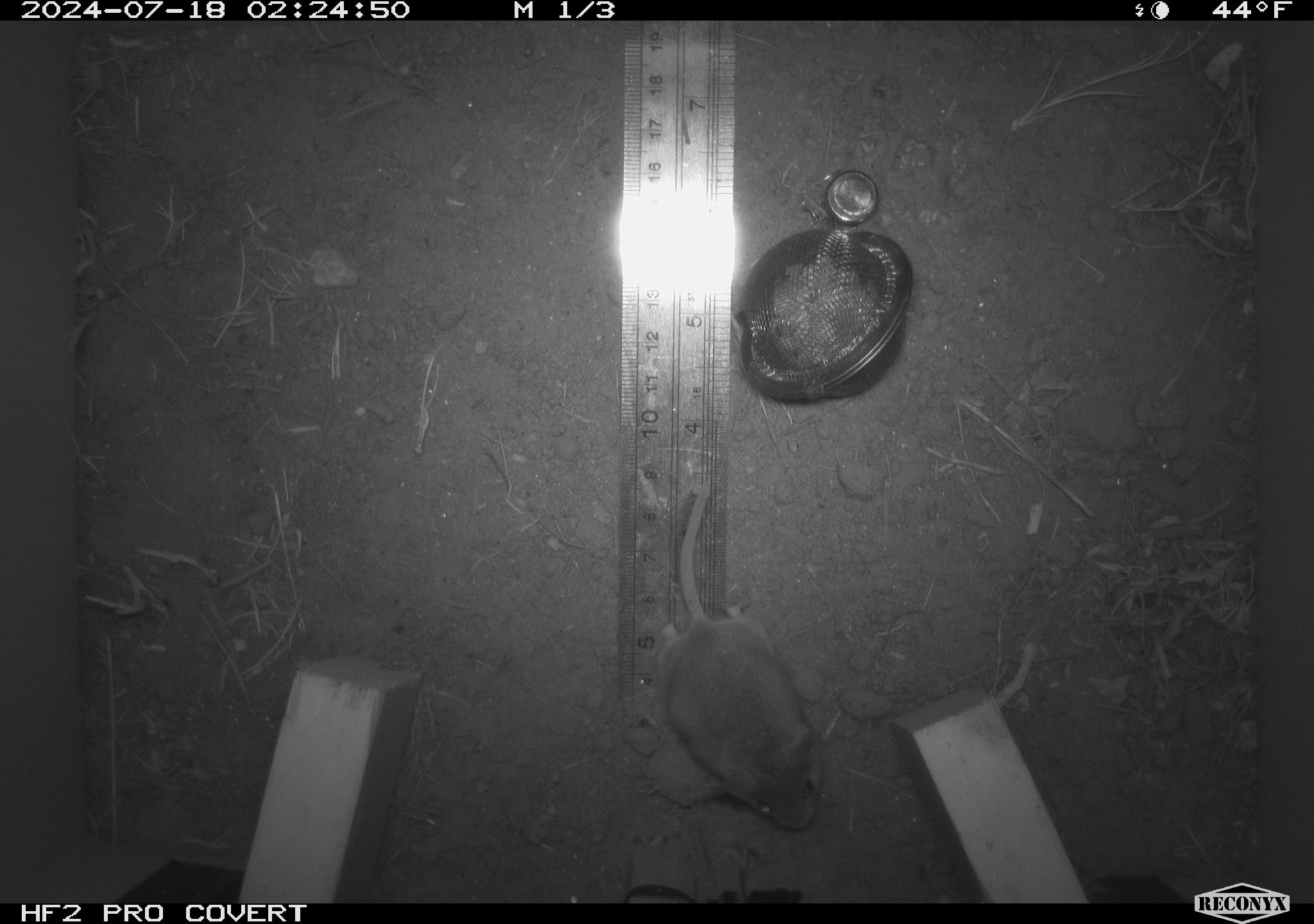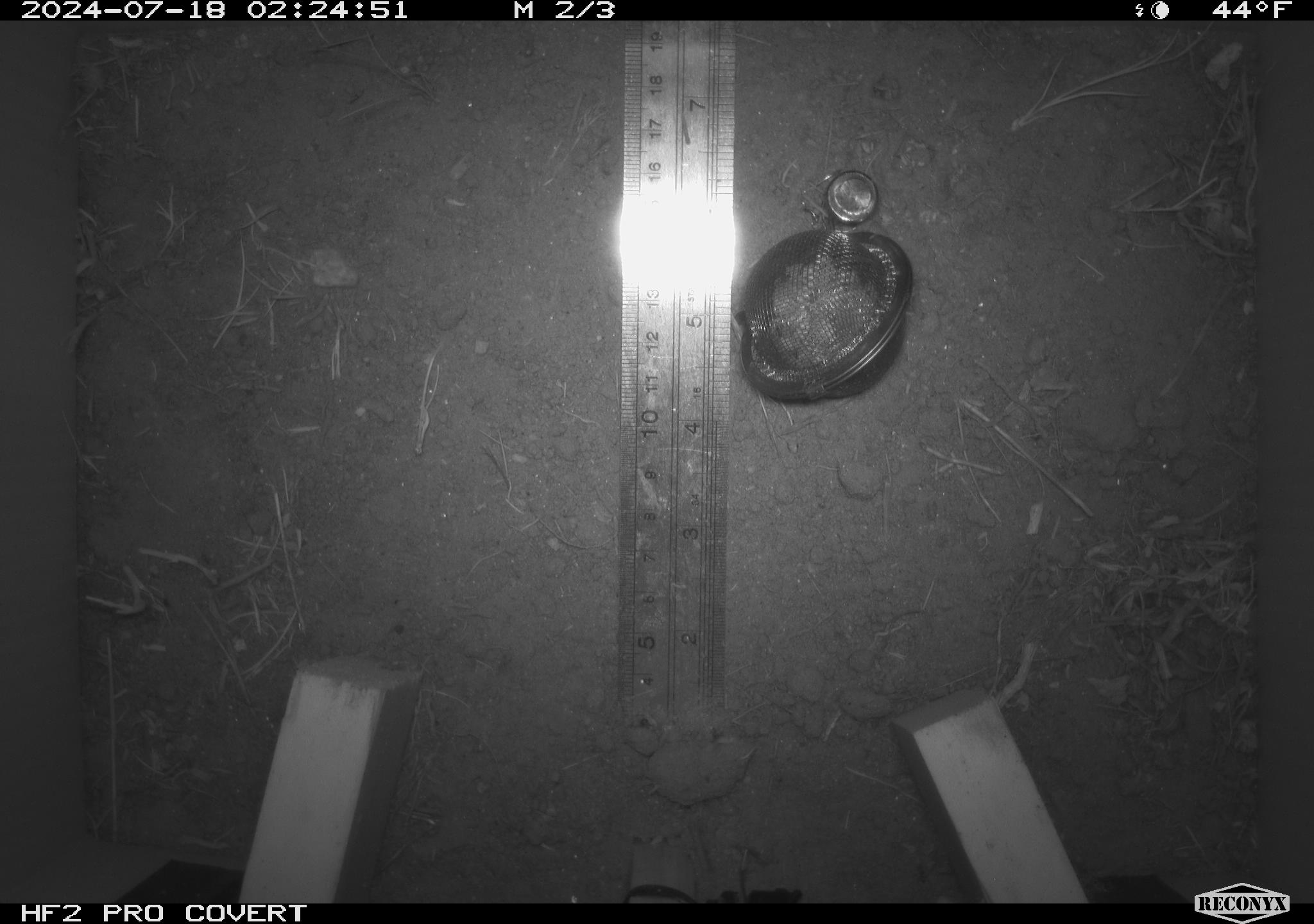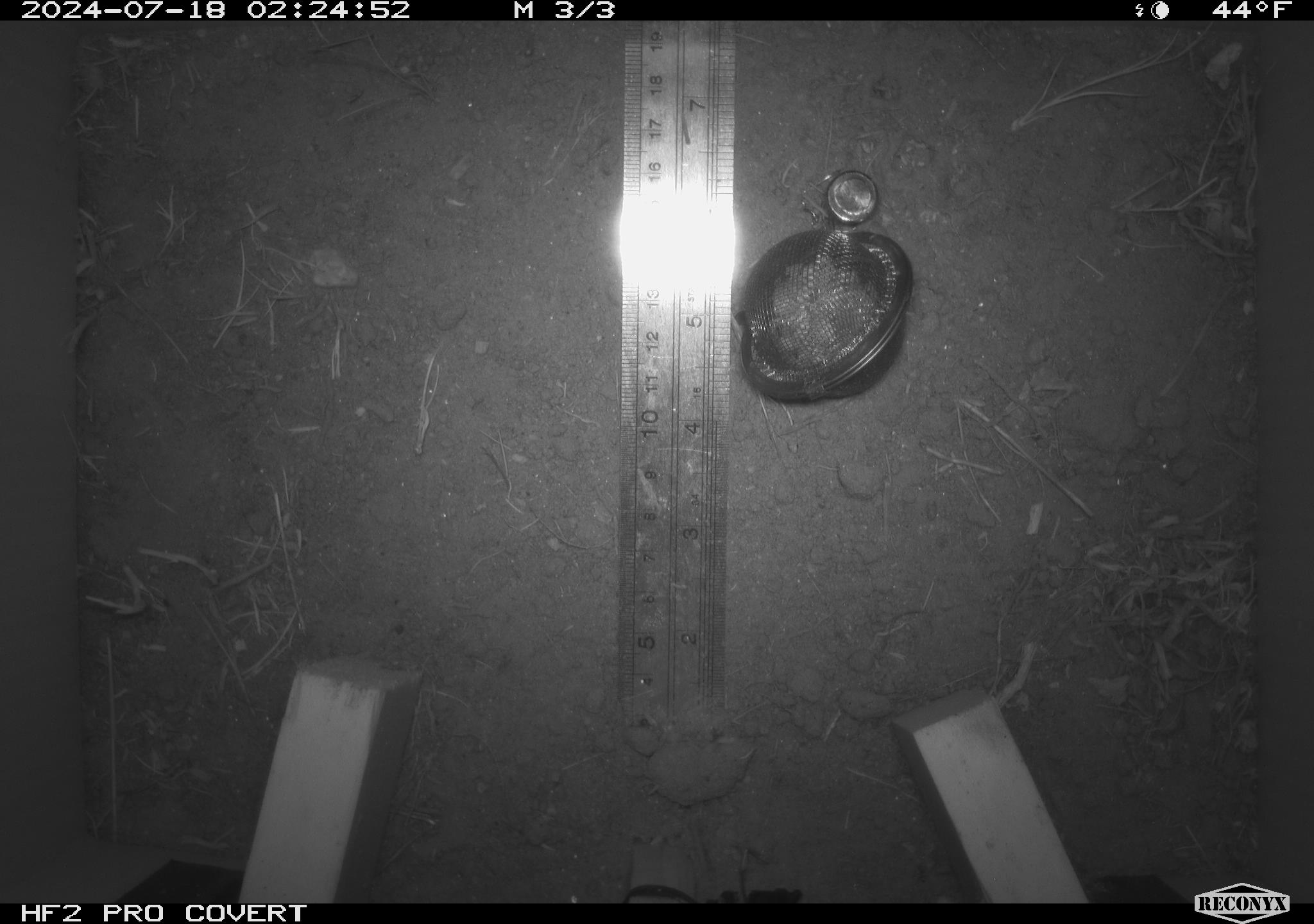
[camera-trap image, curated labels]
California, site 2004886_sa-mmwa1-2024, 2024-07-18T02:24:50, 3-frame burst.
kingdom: Animalia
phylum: Chordata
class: Mammalia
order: Rodentia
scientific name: Rodentia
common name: mouse species